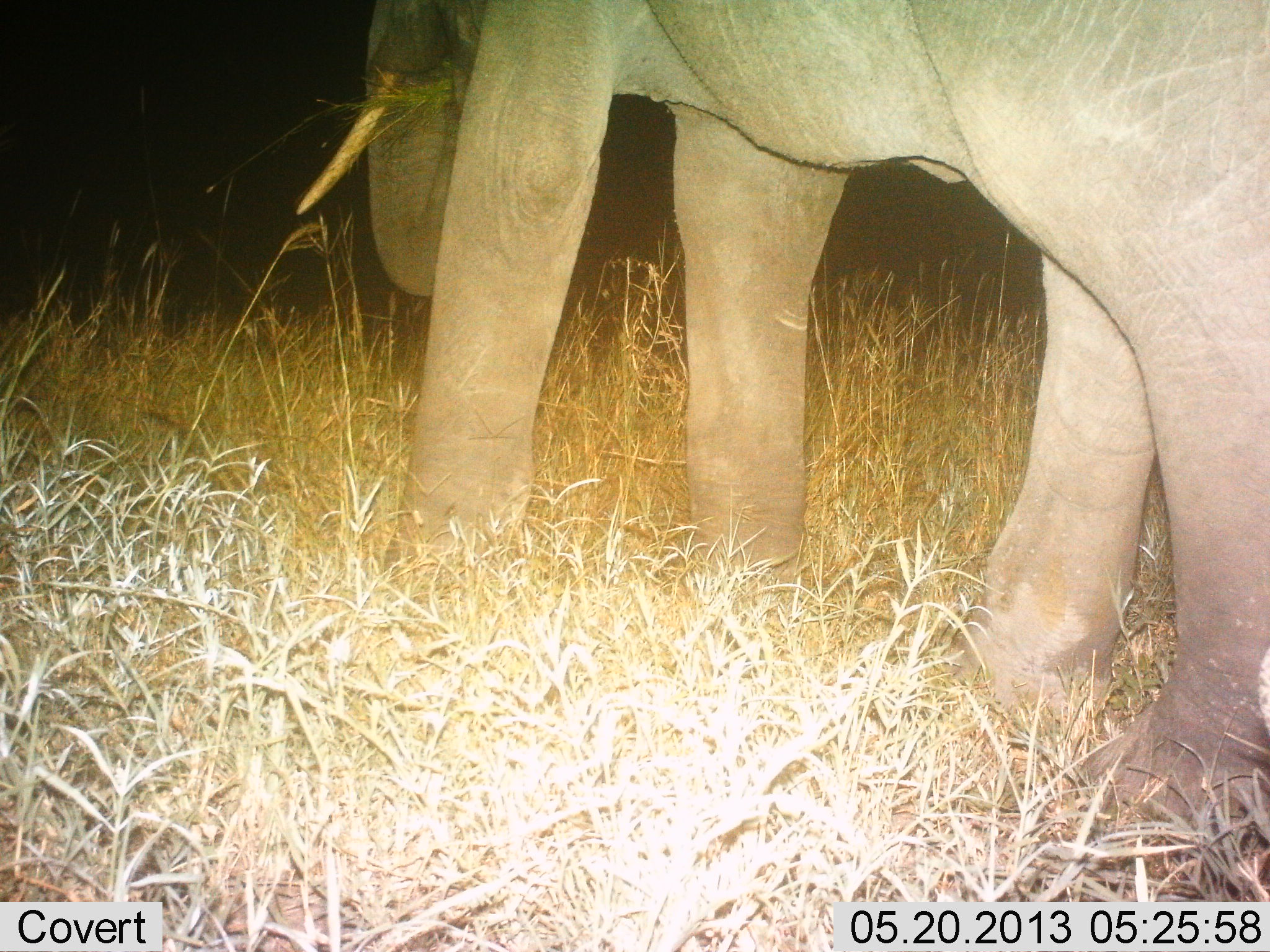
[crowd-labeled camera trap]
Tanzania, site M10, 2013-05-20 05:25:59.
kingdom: Animalia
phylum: Chordata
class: Mammalia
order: Proboscidea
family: Elephantidae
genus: Loxodonta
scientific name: Loxodonta africana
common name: african bush elephant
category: elephant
Elephant (african bush elephant) (Loxodonta africana), count 1. Behavior (volunteer vote fractions): standing 43%, resting 4%, moving 13%, interacting 0%. Young present (vote fraction): 0%. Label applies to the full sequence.